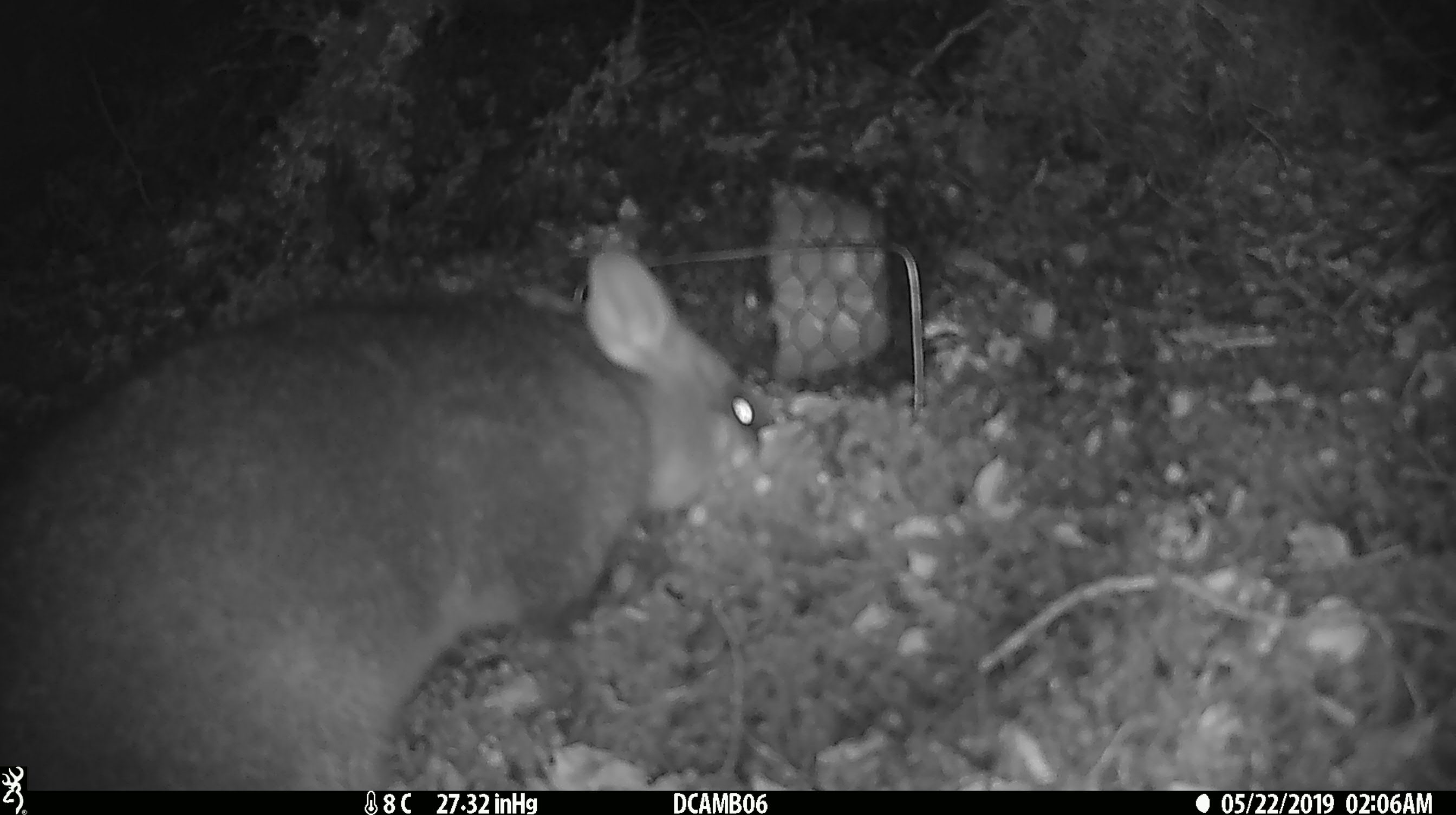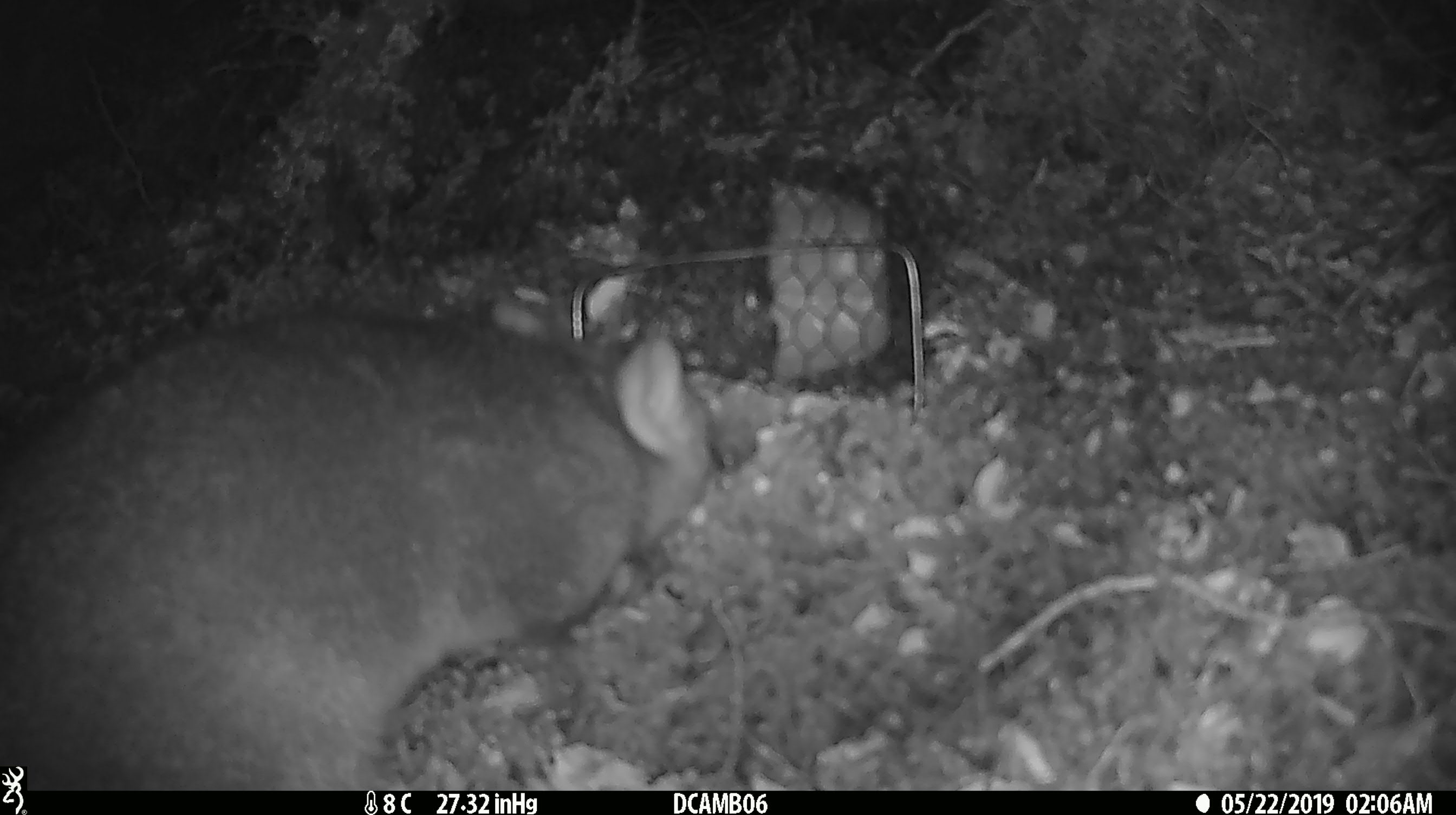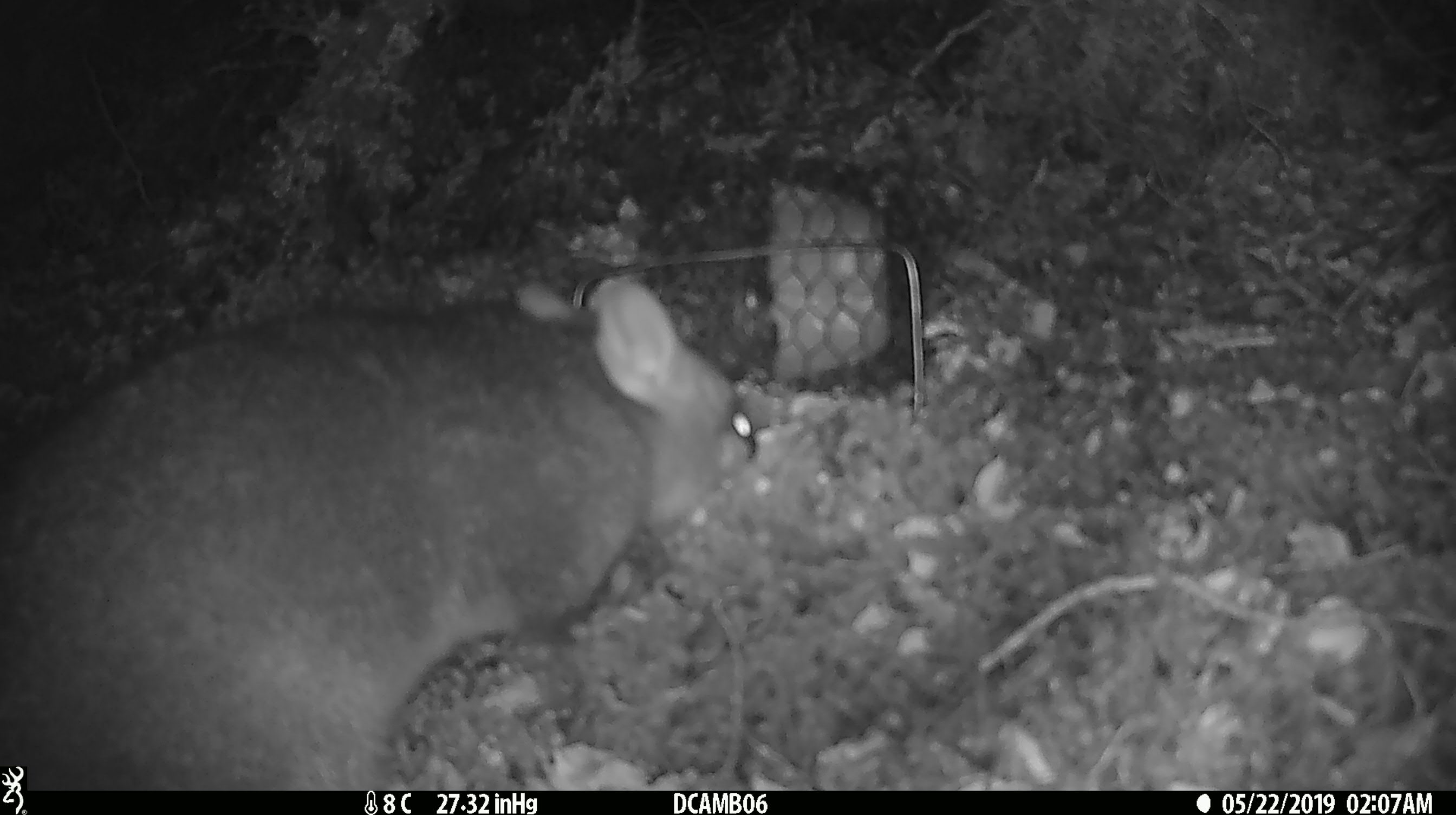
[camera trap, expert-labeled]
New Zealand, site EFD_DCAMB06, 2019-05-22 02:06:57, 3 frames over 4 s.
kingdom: Animalia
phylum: Chordata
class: Mammalia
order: Diprotodontia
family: Phalangeridae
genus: Trichosurus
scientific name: Trichosurus vulpecula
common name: common brushtail possum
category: possum